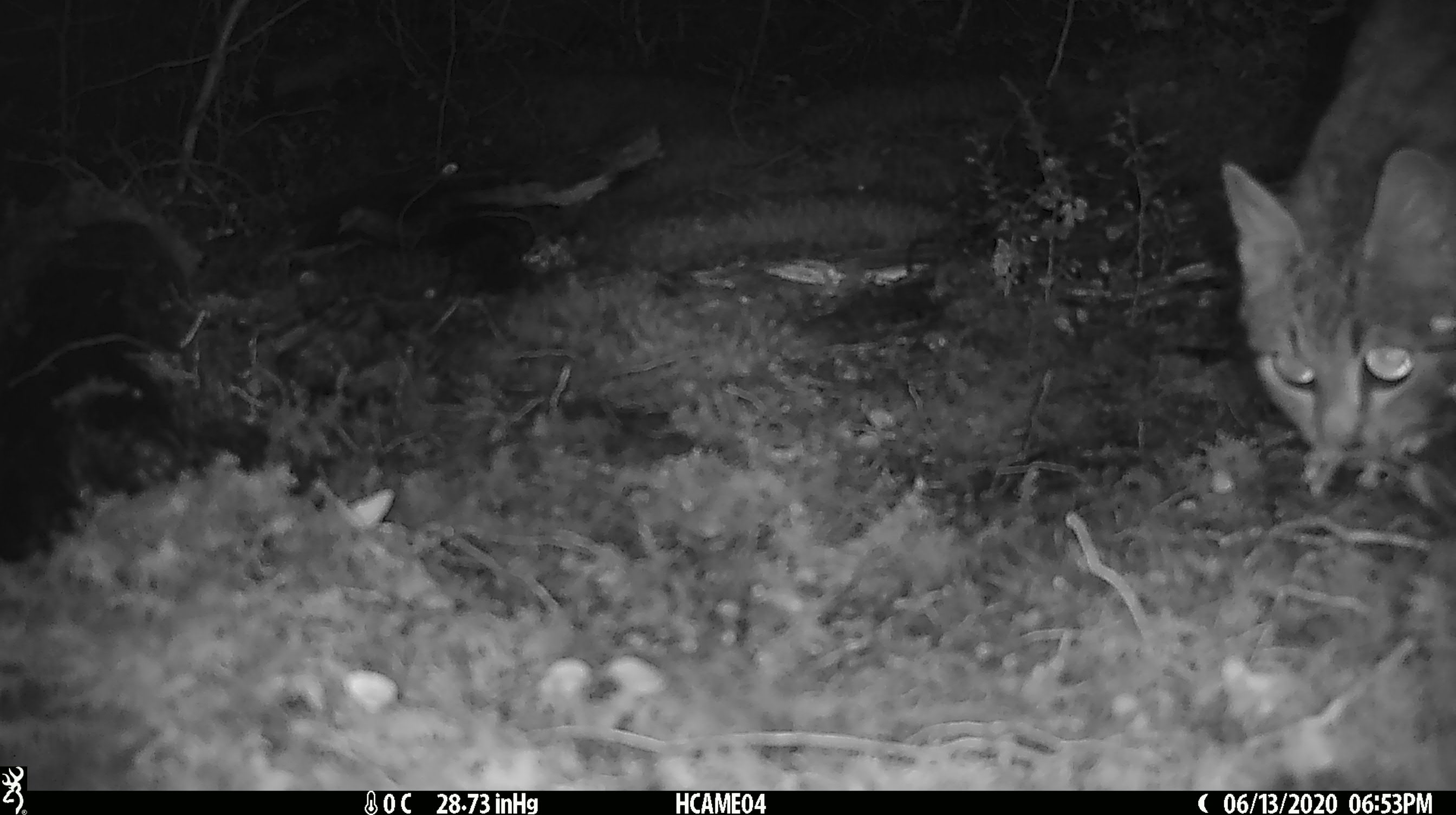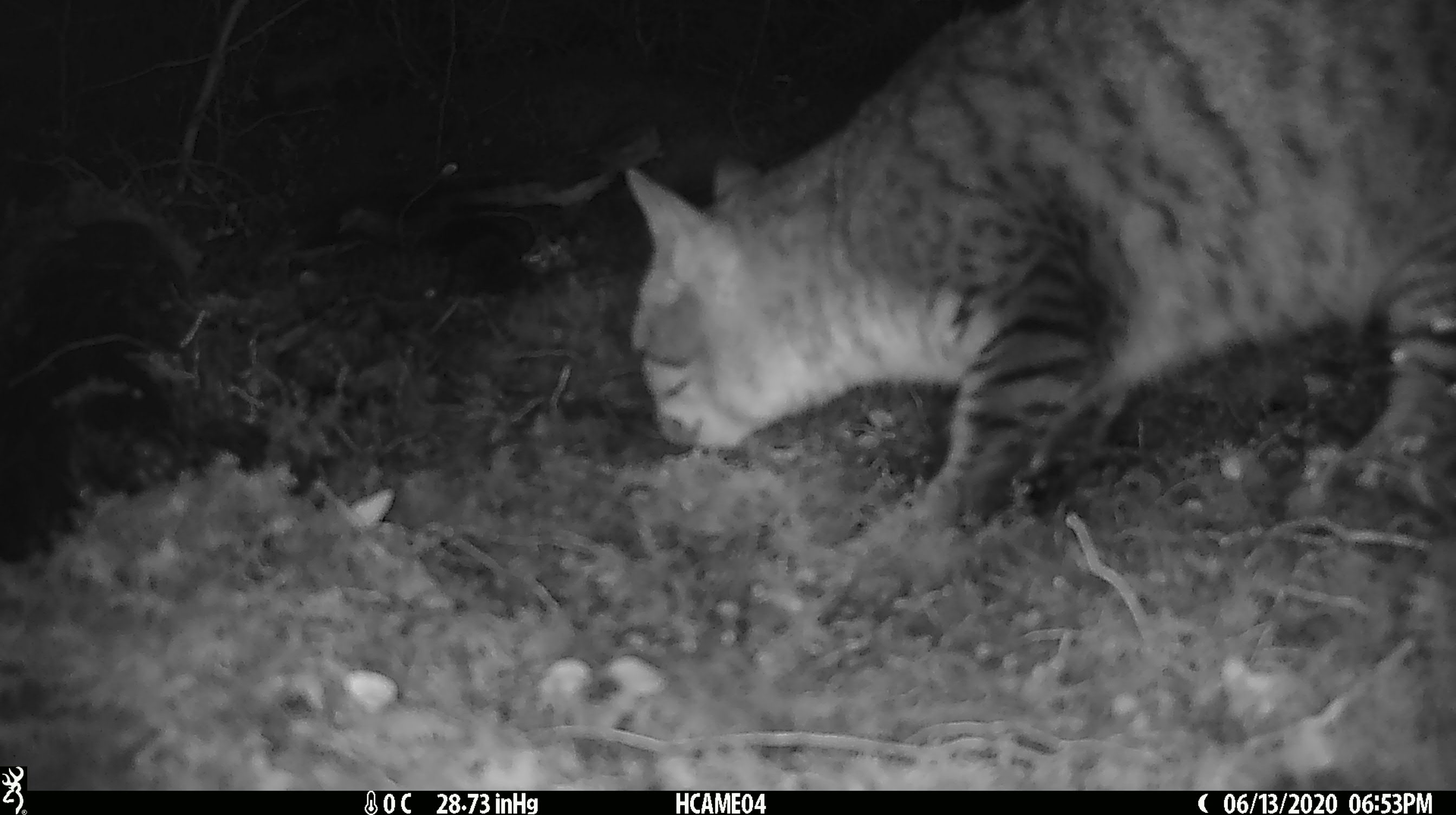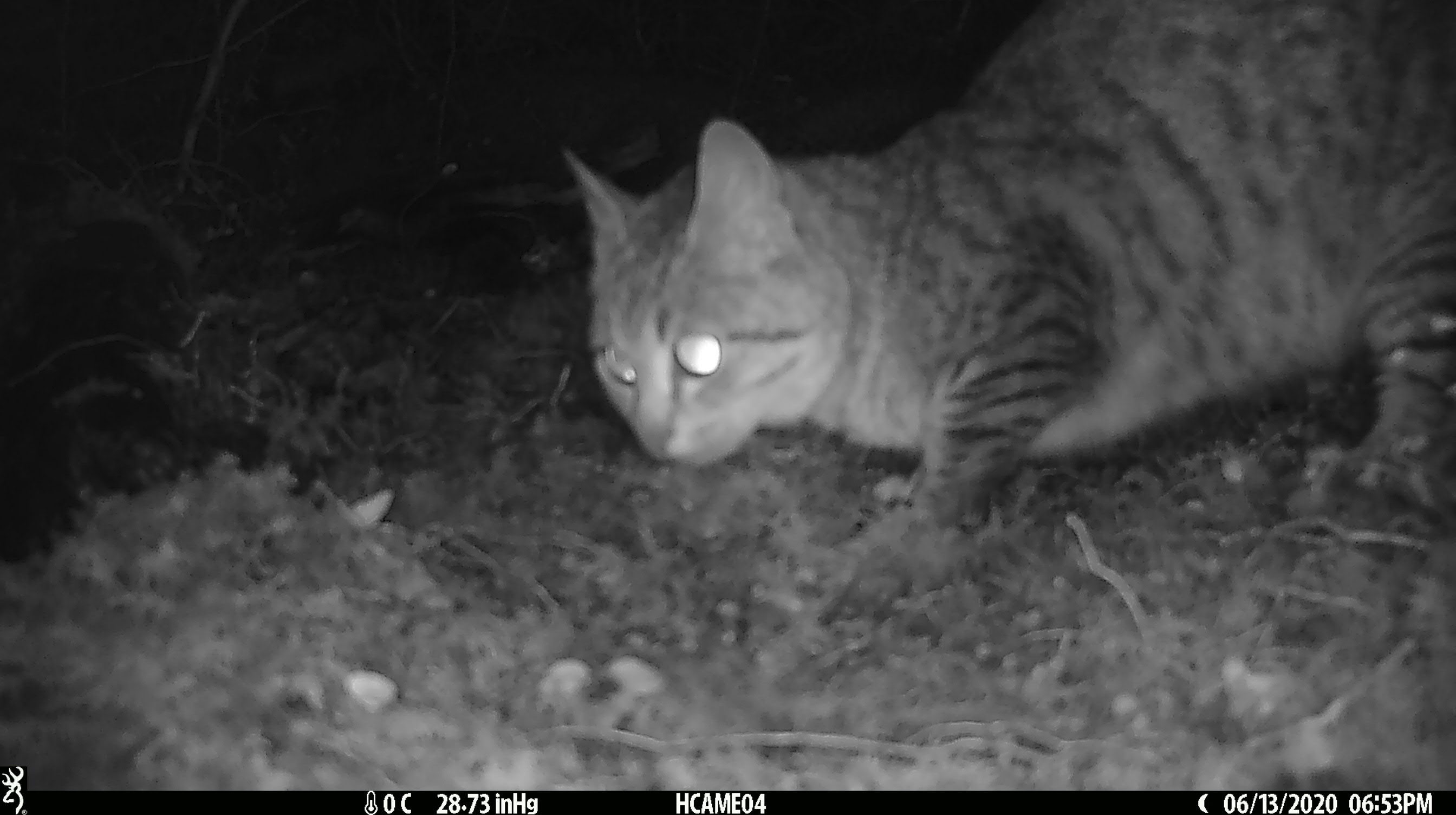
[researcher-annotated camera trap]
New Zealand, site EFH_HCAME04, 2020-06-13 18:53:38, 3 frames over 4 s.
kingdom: Animalia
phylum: Chordata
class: Mammalia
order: Carnivora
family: Felidae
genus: Felis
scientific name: Felis catus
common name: domestic cat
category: cat